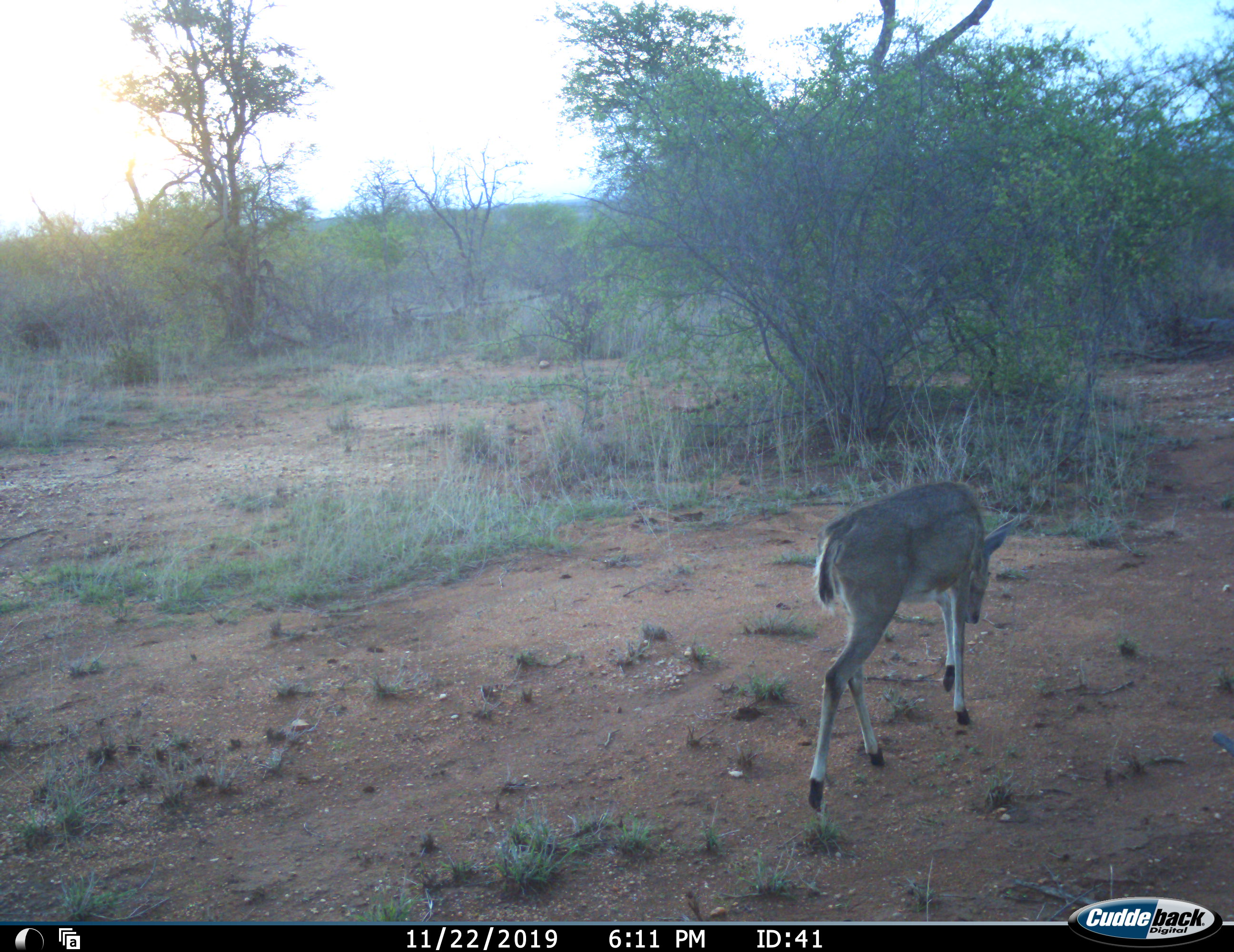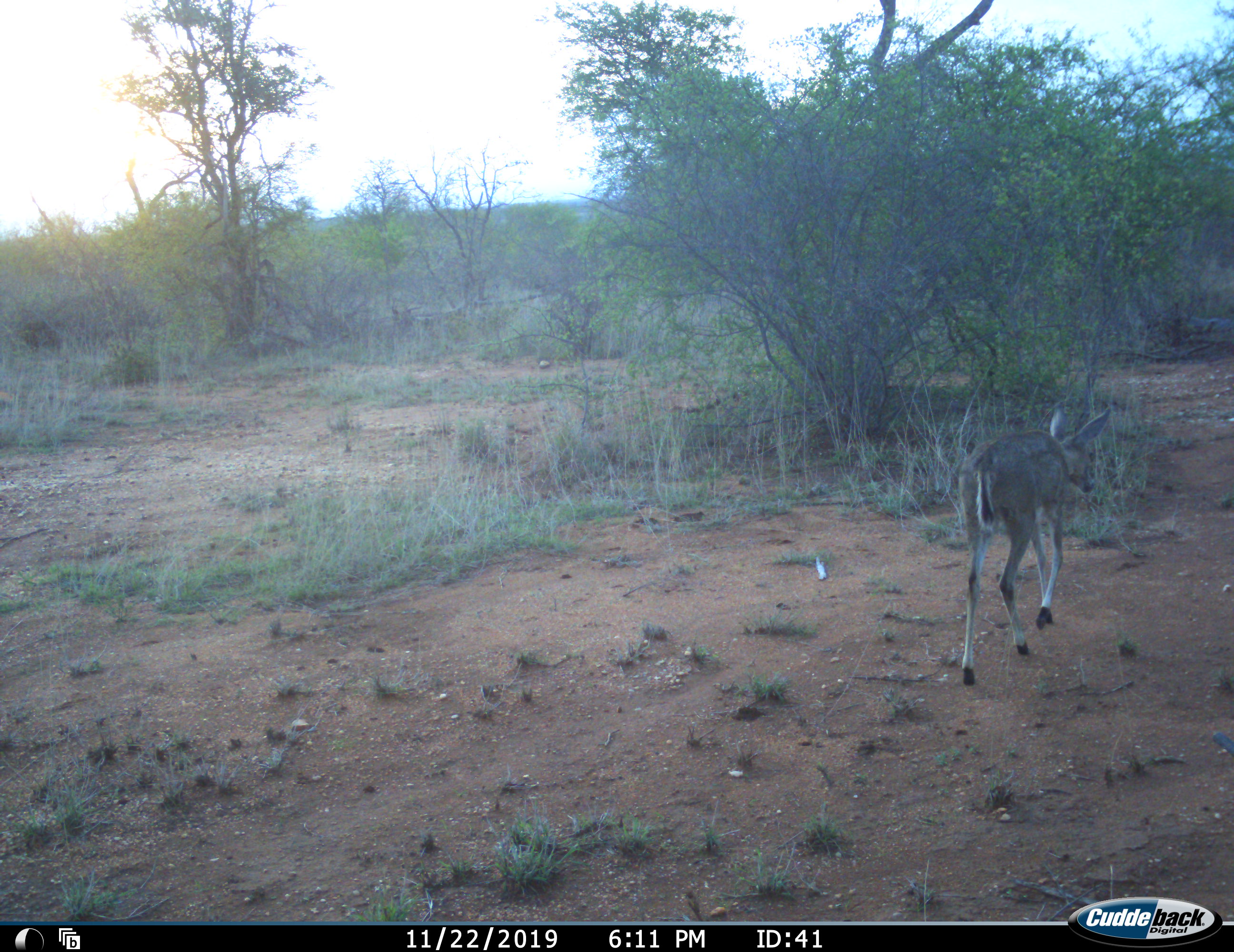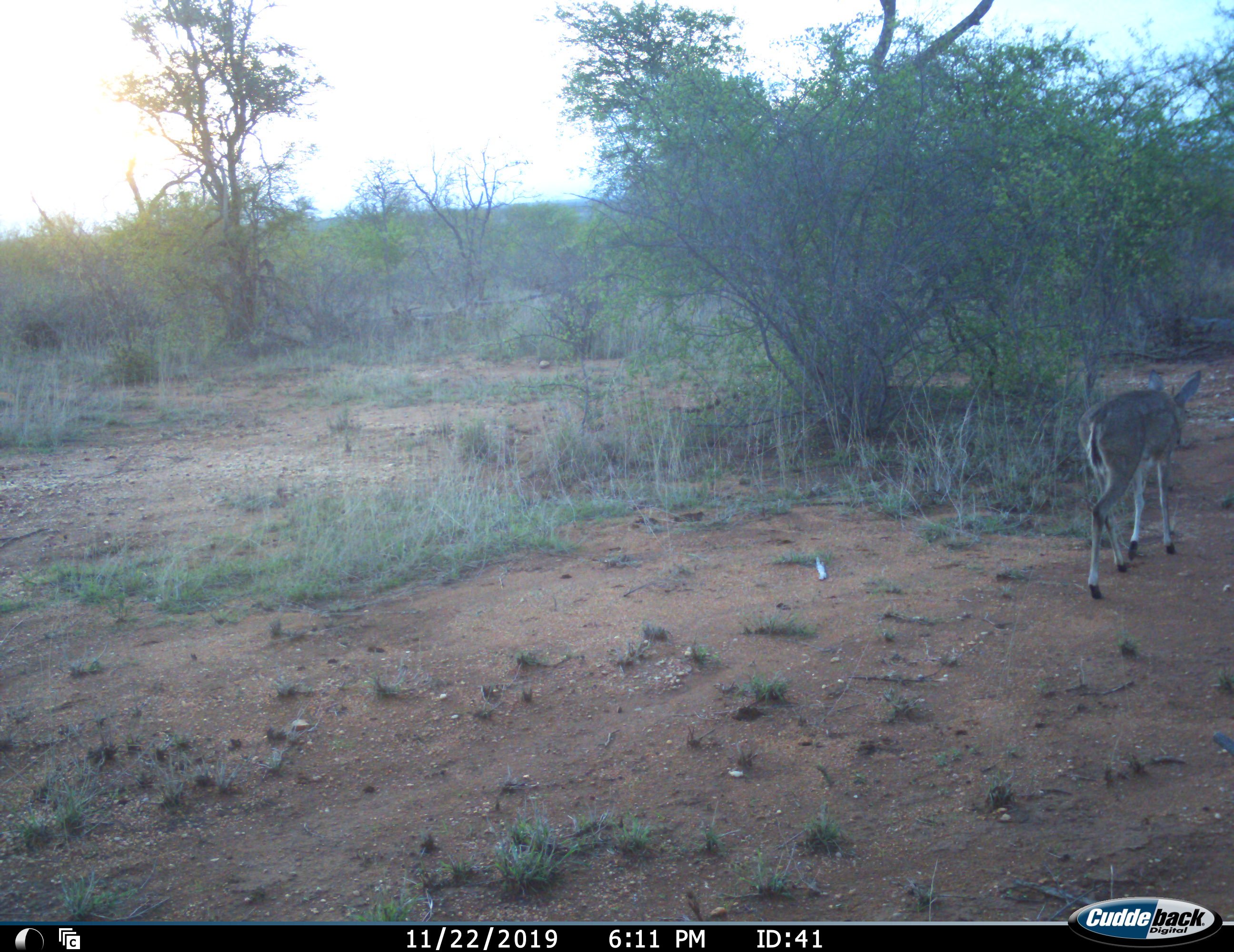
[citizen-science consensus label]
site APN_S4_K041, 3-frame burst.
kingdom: Animalia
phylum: Chordata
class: Mammalia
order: Artiodactyla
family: Bovidae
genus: Sylvicapra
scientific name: Sylvicapra grimmia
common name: common duiker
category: duikercommongrey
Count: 1.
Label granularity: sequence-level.